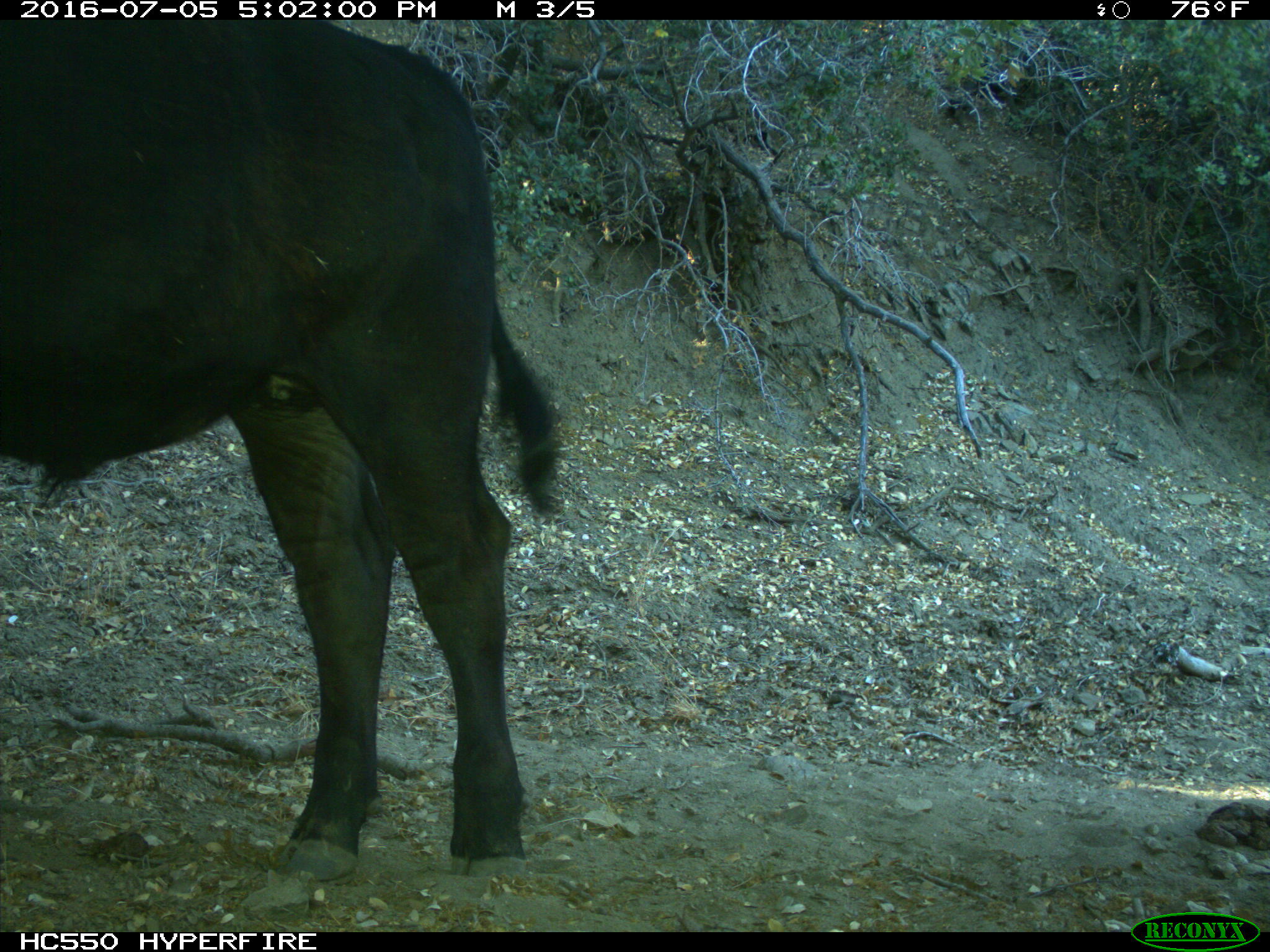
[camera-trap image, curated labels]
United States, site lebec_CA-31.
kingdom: Animalia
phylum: Chordata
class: Mammalia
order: Artiodactyla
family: Bovidae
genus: Bos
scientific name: Bos taurus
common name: domestic cow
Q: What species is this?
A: Bos taurus (domestic cow).